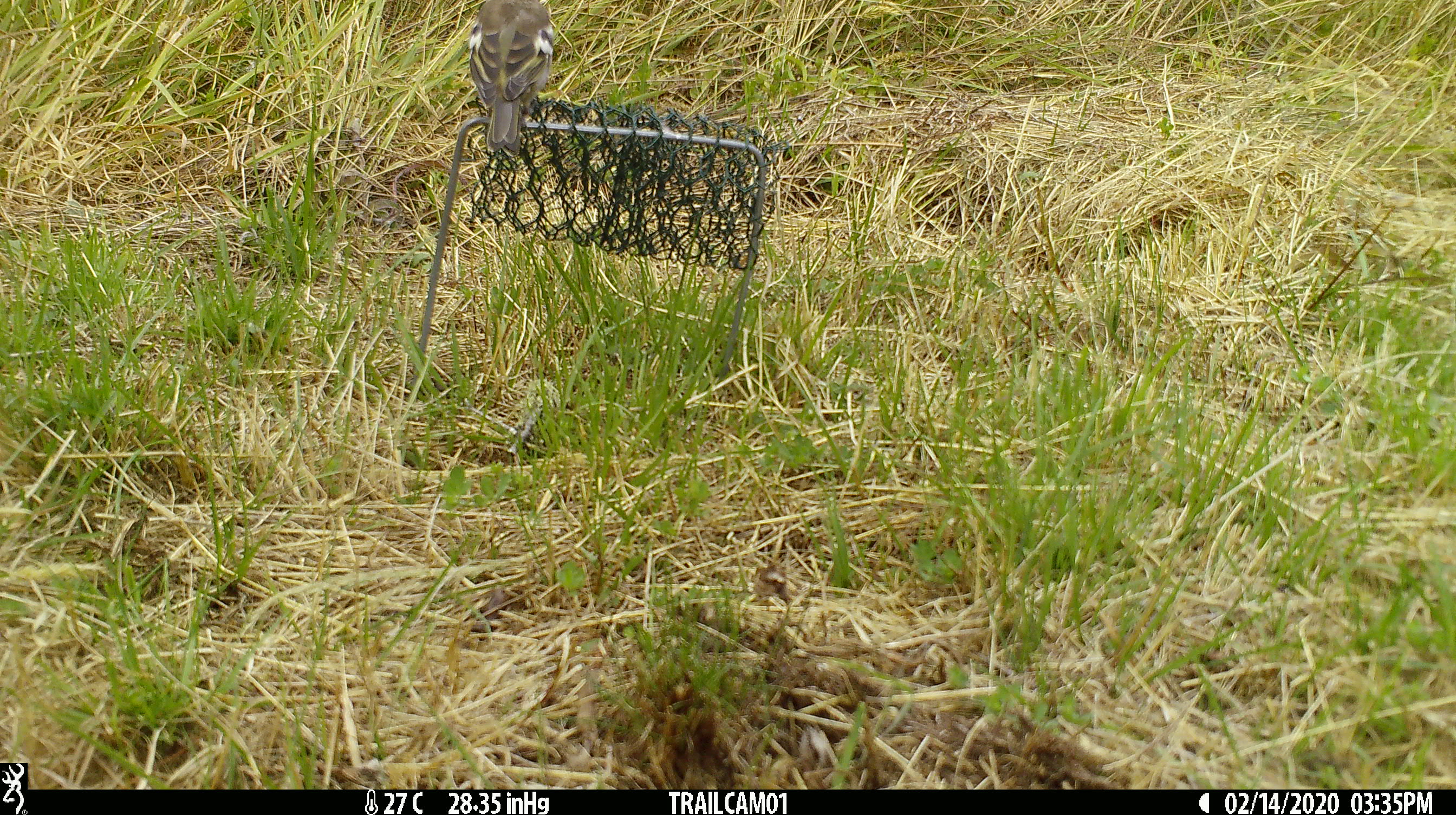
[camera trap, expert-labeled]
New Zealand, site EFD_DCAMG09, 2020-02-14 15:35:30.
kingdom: Animalia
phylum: Chordata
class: Aves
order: Passeriformes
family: Fringillidae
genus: Fringilla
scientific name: Fringilla coelebs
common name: common chaffinch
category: chaffinch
Chaffinch (common chaffinch) (Fringilla coelebs).